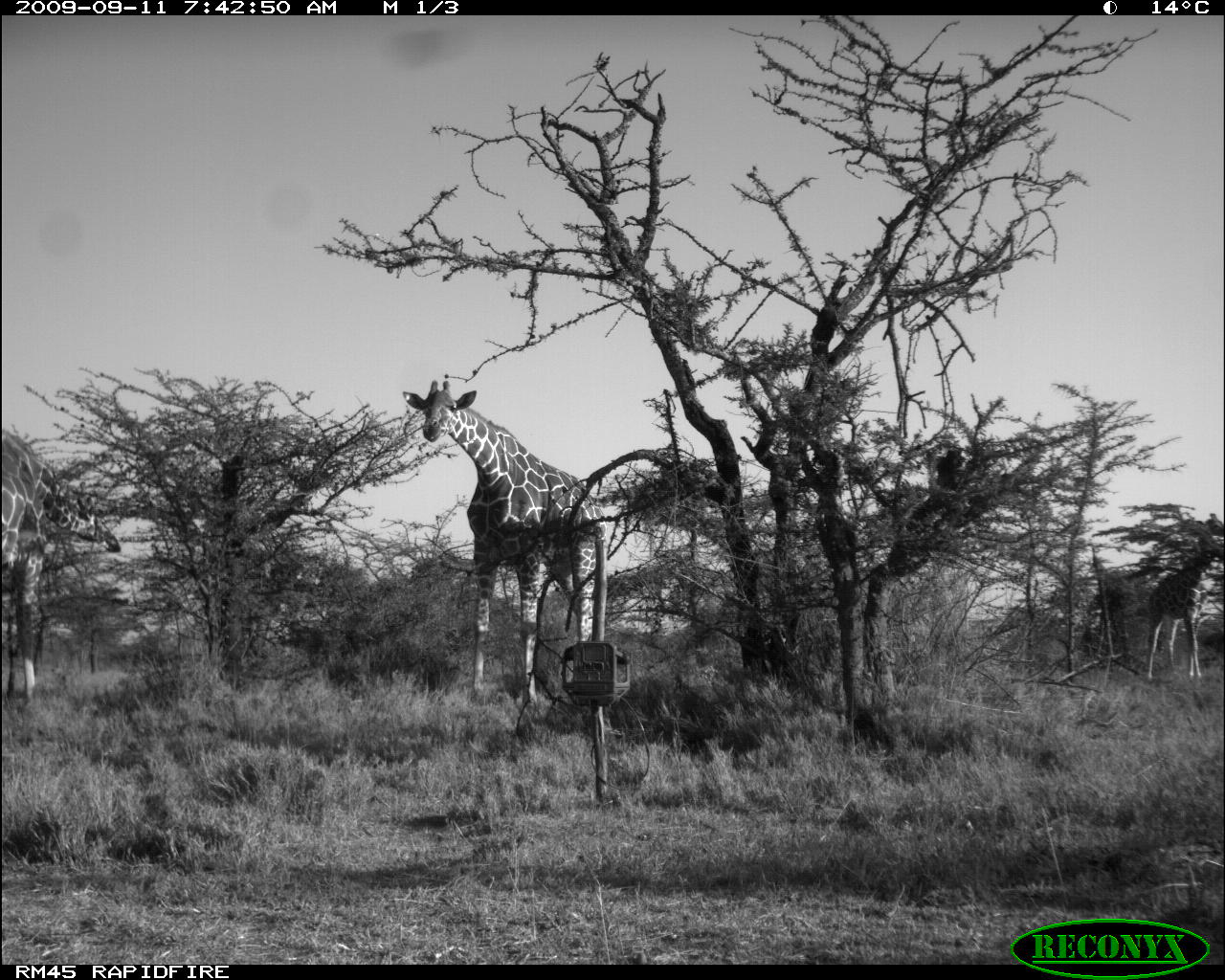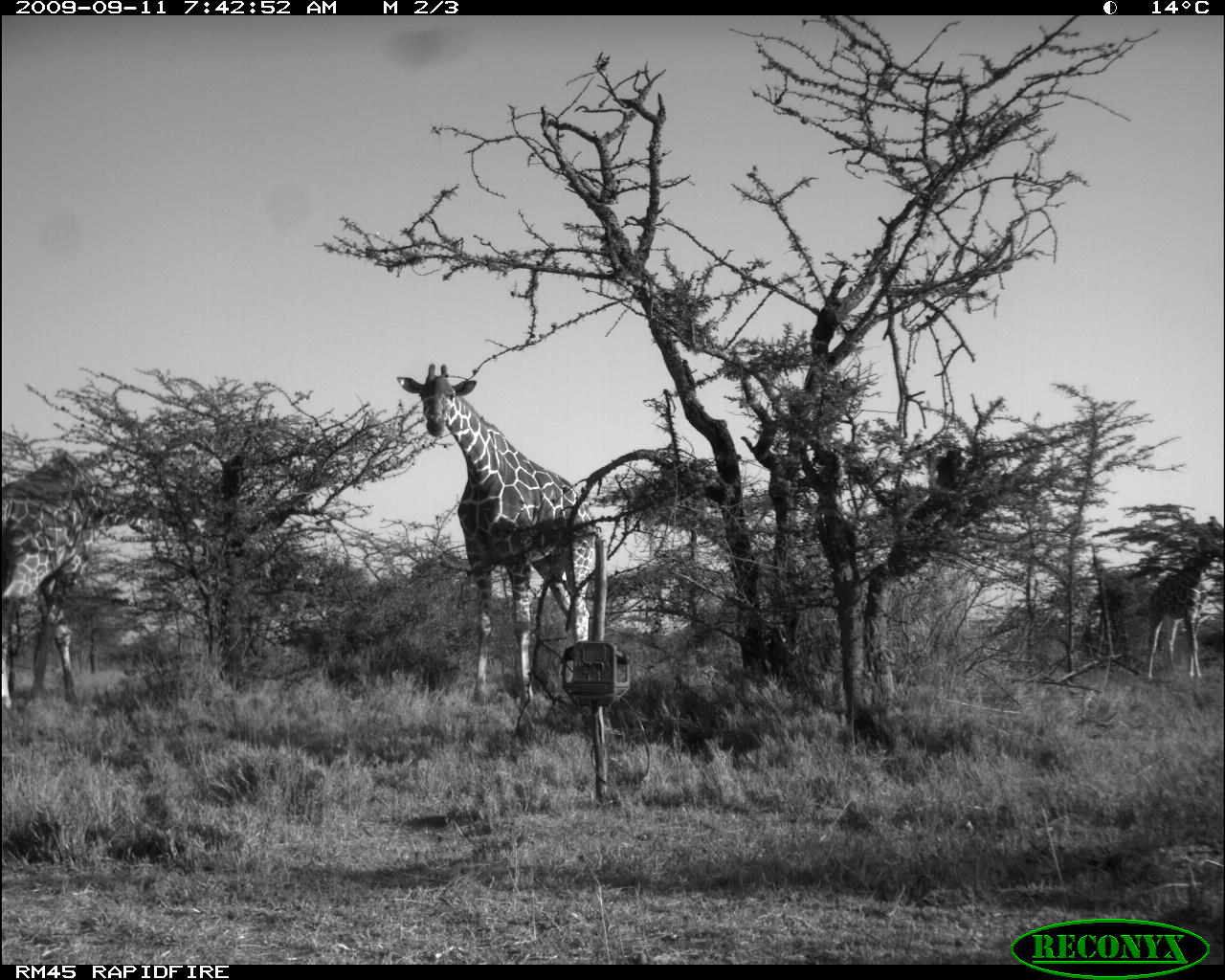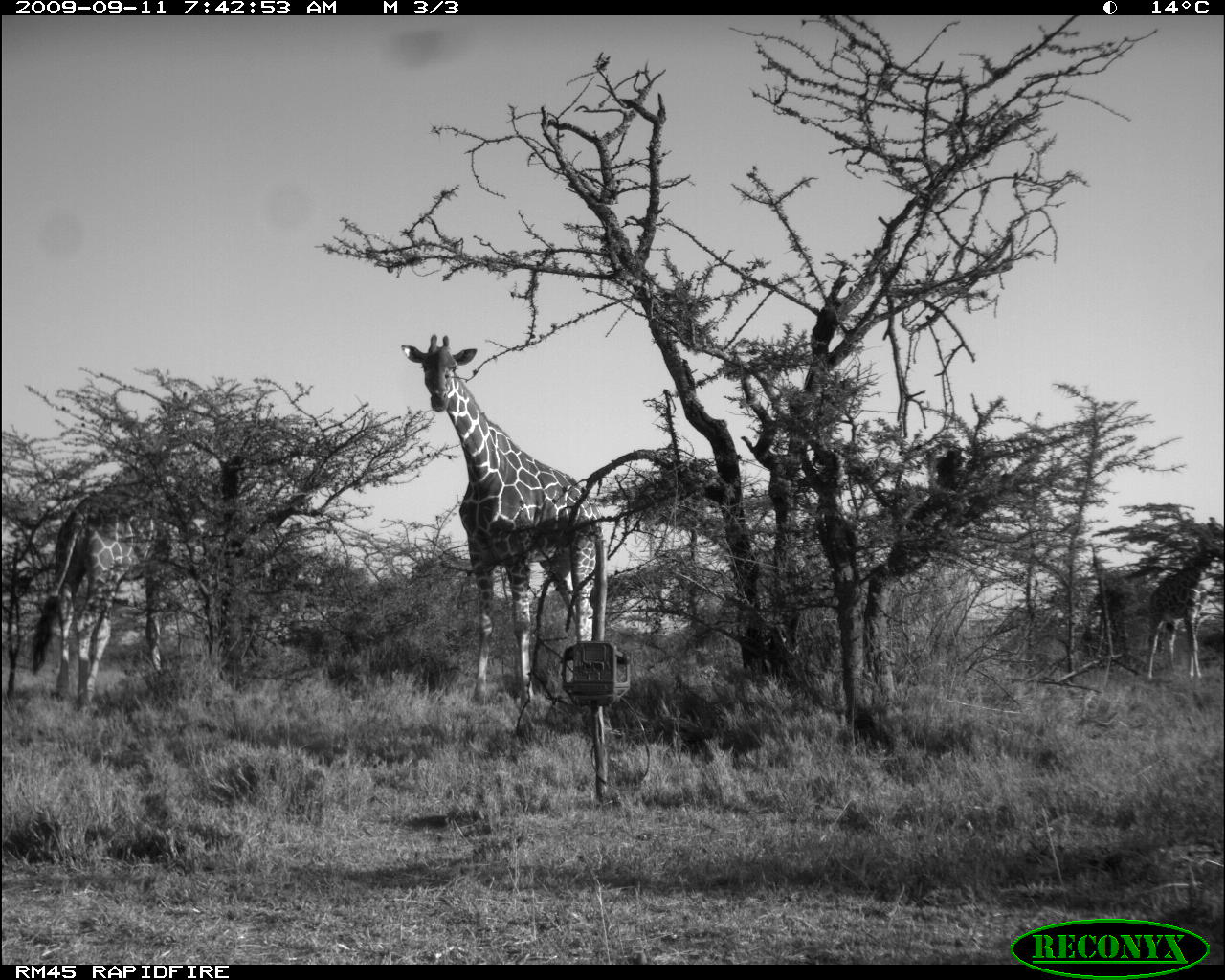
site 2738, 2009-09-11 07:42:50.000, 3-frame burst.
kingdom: Animalia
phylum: Chordata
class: Mammalia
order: Artiodactyla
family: Giraffidae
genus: Giraffa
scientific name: Giraffa camelopardalis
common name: giraffe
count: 3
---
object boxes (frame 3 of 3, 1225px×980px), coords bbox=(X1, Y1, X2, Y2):
giraffa camelopardalis: bbox=(402, 329, 613, 709); bbox=(31, 475, 184, 713); bbox=(1137, 554, 1212, 683)